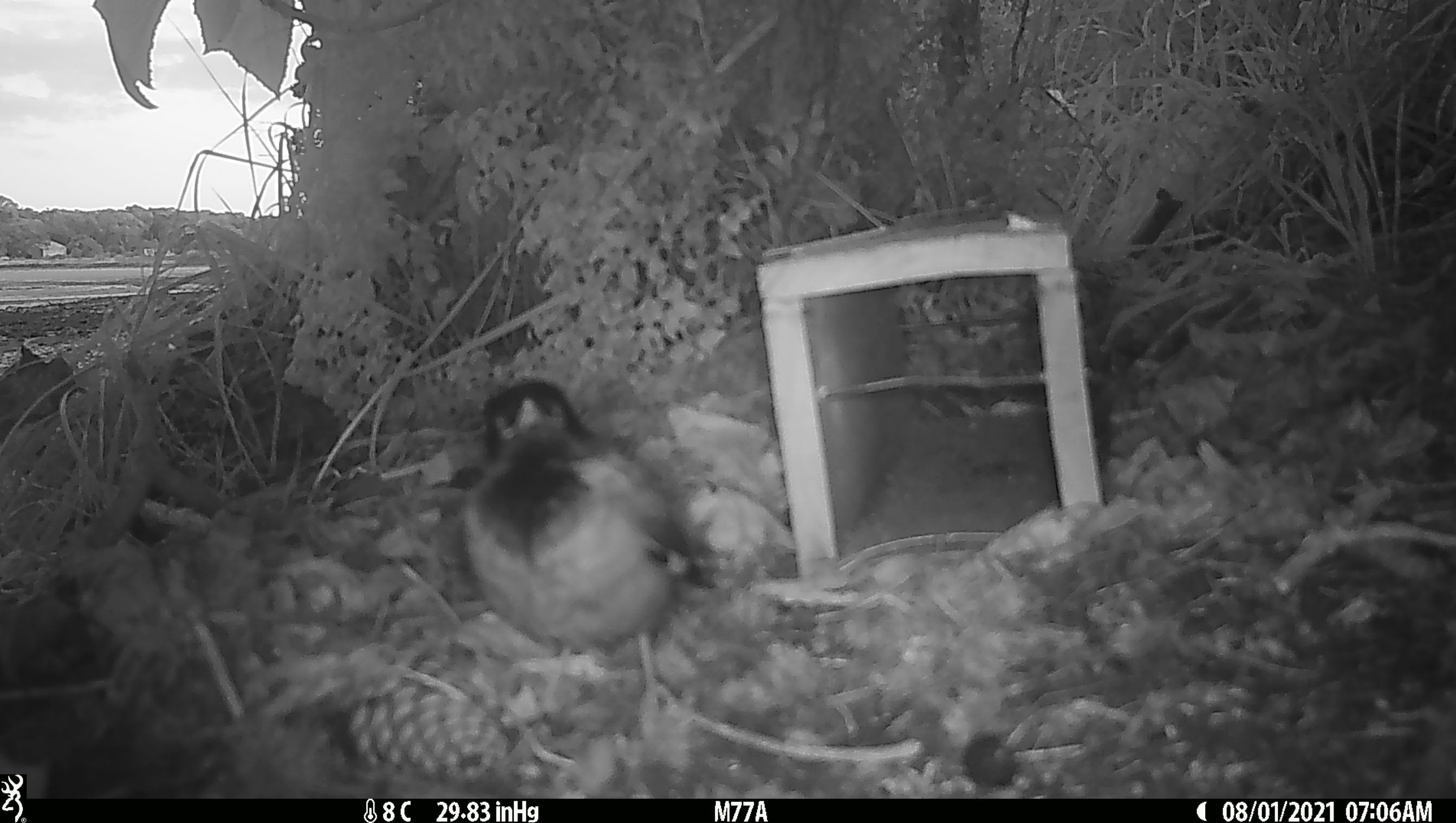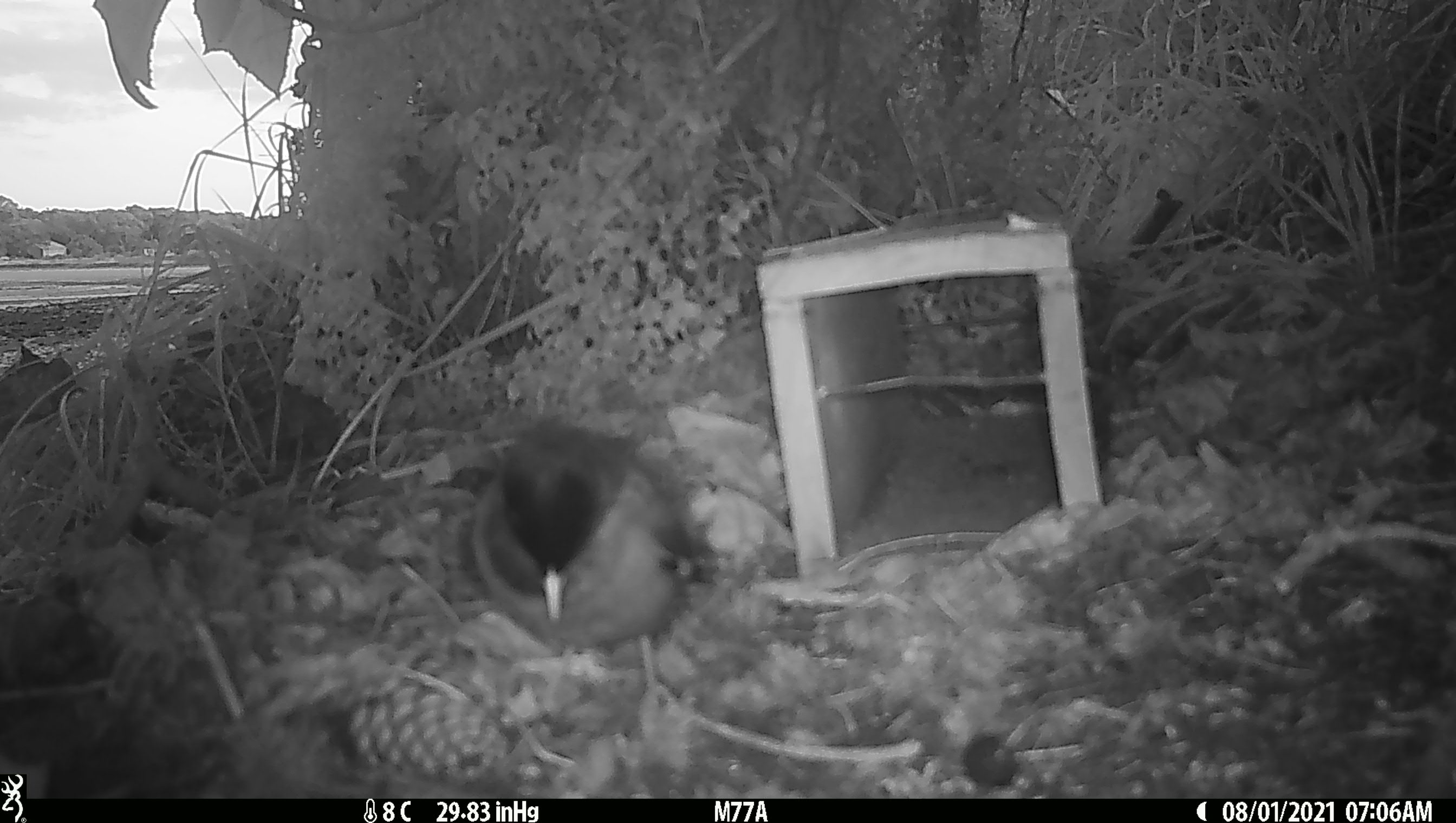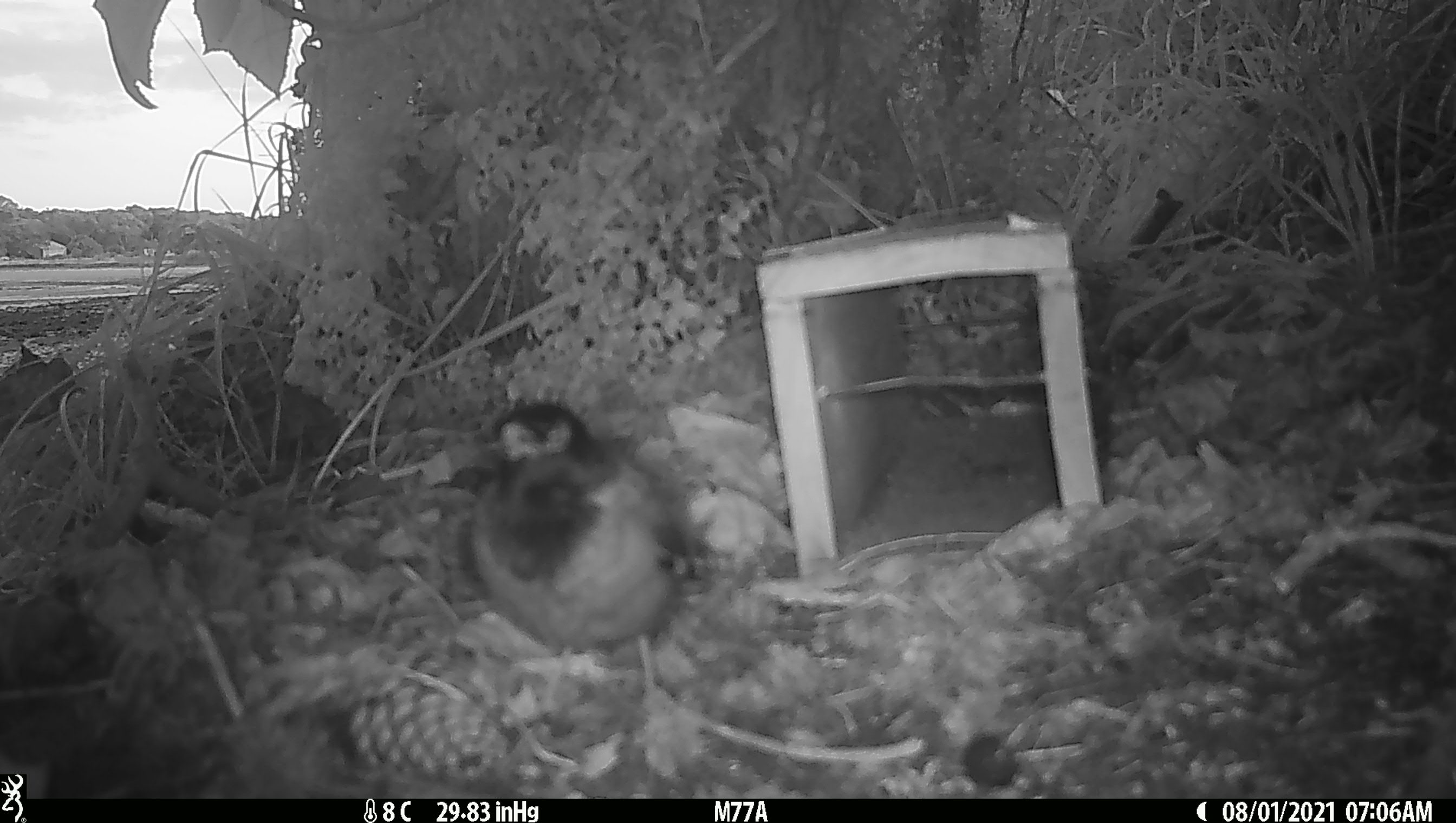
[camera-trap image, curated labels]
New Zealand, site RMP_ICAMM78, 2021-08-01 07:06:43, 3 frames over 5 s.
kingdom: Animalia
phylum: Chordata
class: Aves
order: Passeriformes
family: Sturnidae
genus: Acridotheres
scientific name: Acridotheres tristis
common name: common myna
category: myna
Myna (common myna) (Acridotheres tristis).